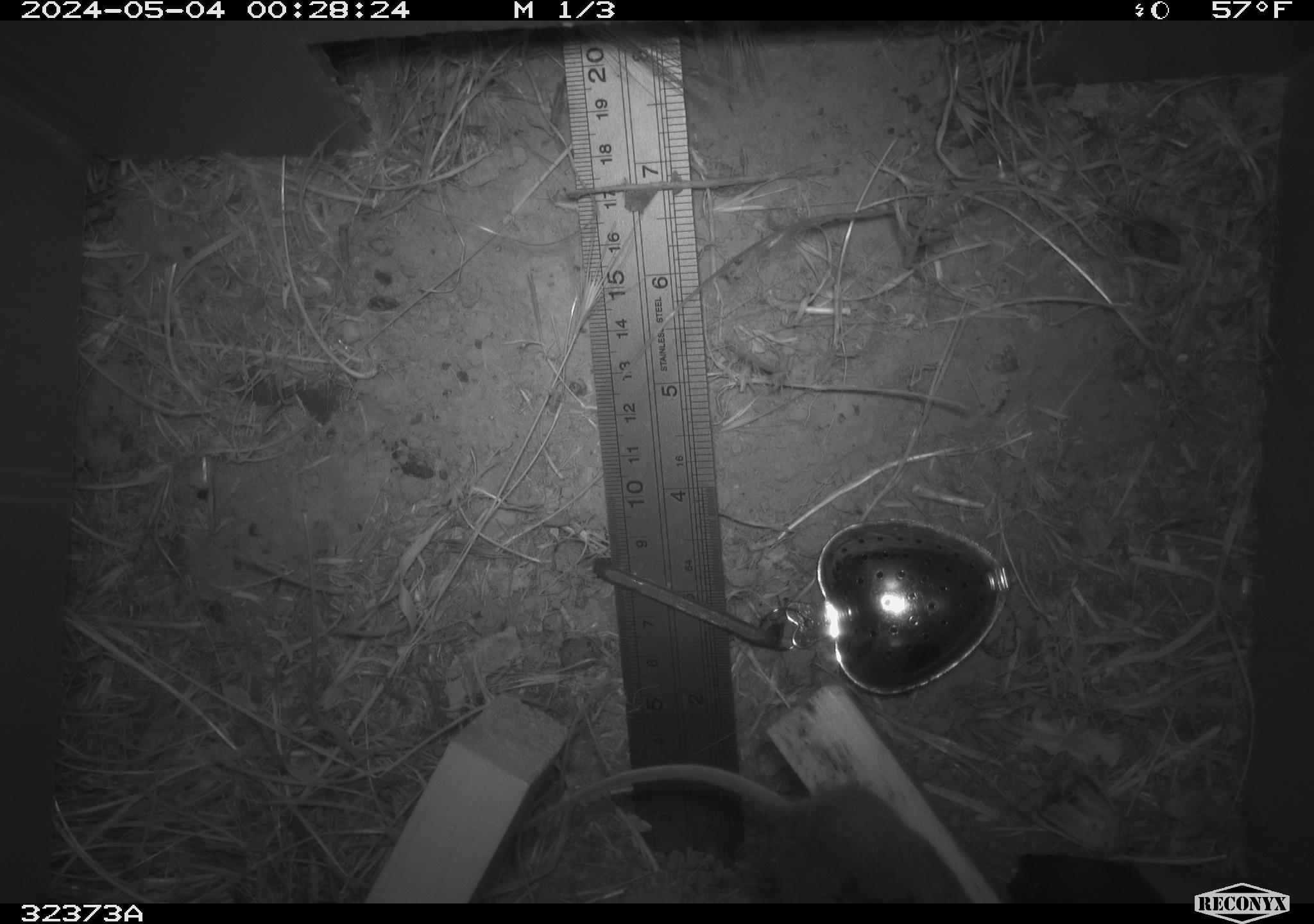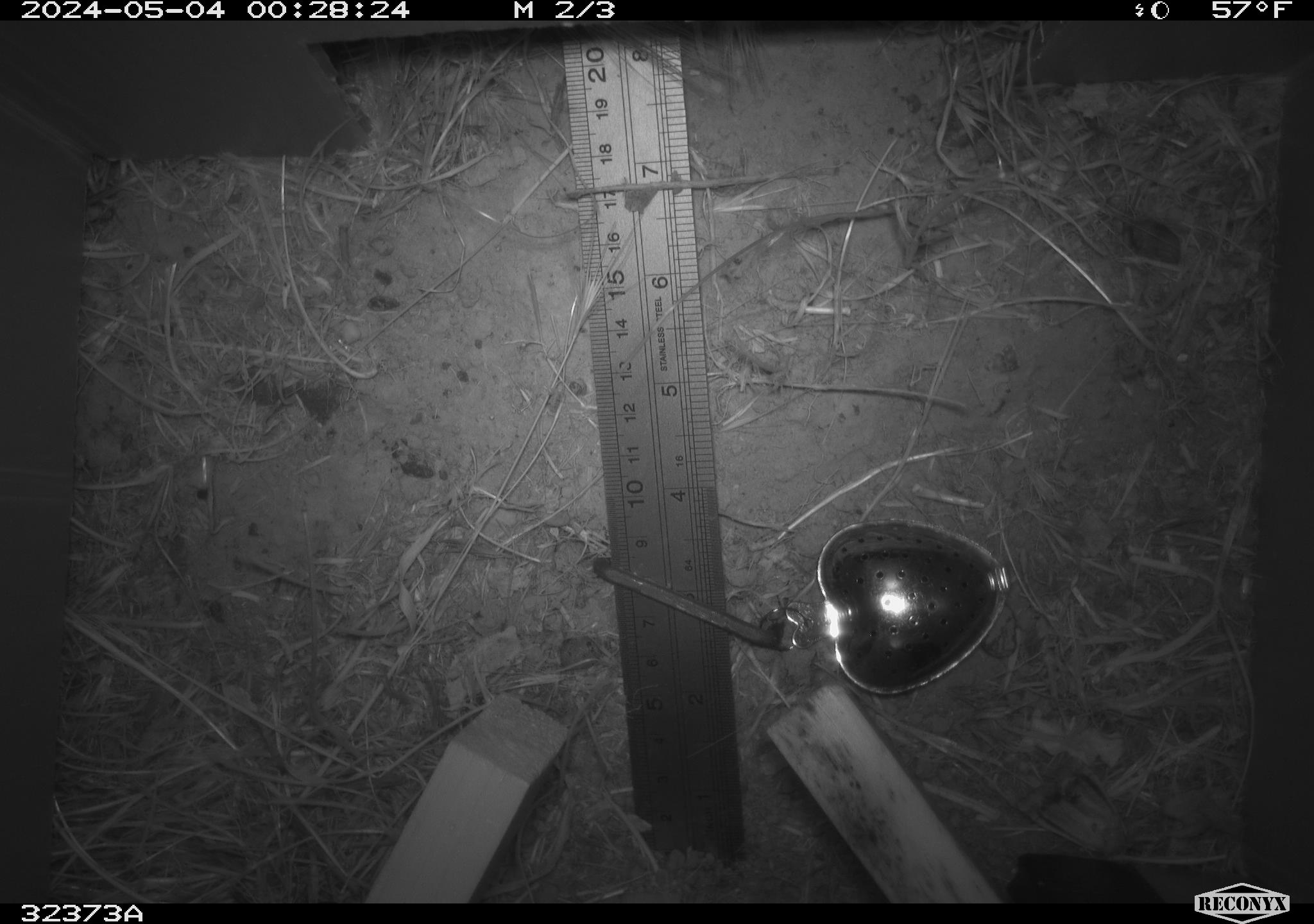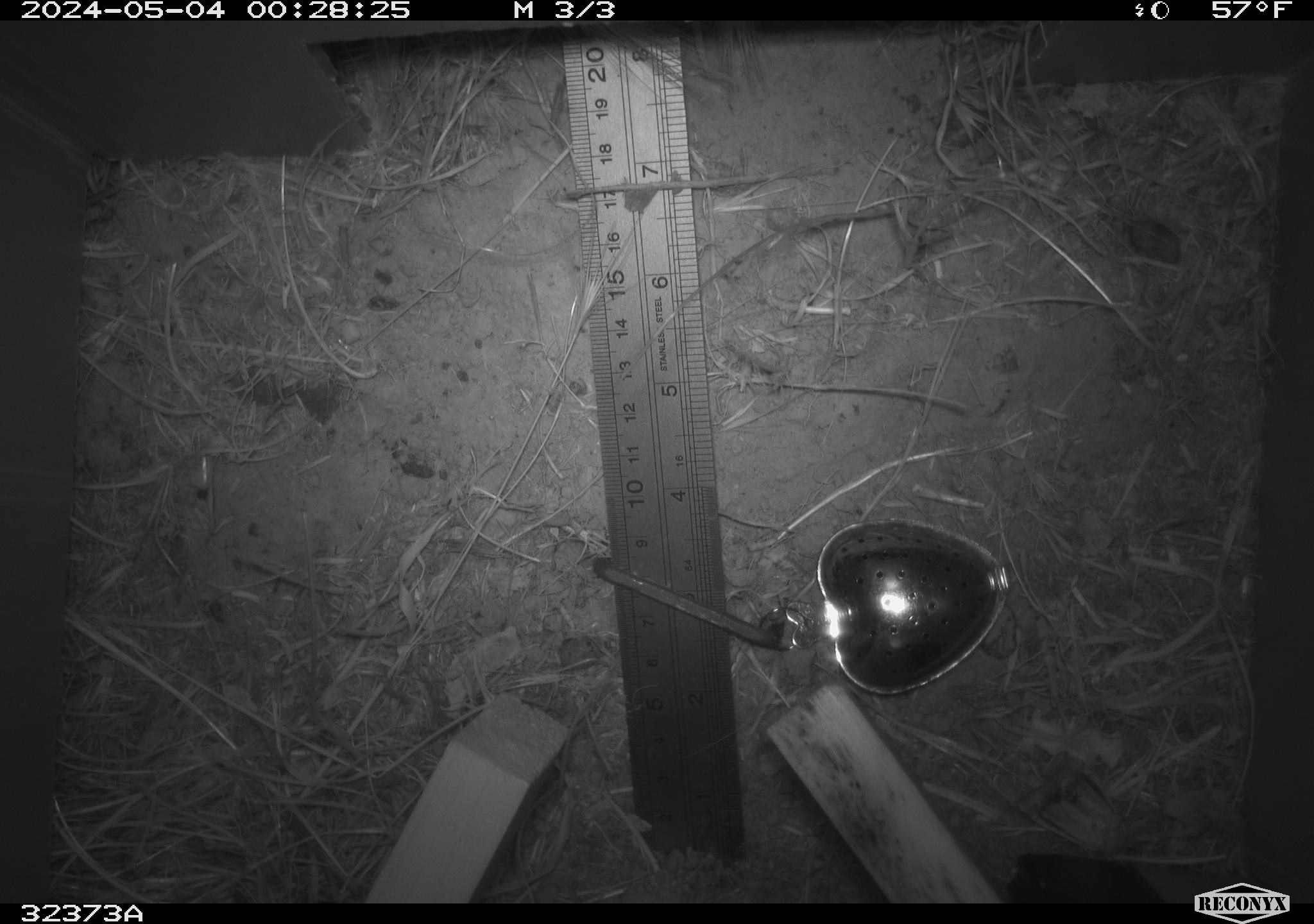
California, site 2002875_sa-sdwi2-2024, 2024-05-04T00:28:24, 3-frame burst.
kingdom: Animalia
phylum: Chordata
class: Mammalia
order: Rodentia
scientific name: Rodentia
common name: mouse species